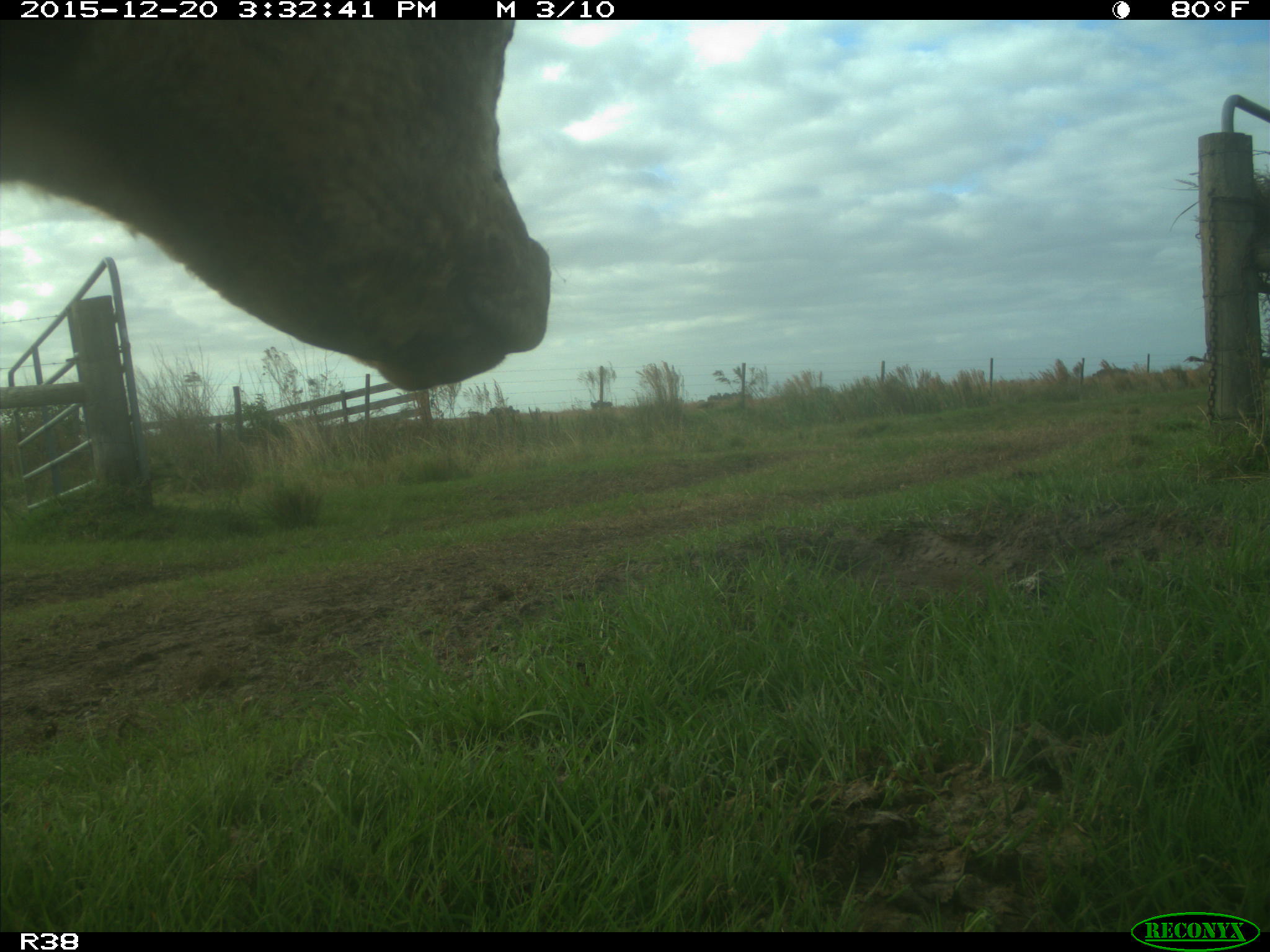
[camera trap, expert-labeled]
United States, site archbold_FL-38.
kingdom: Animalia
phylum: Chordata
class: Mammalia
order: Artiodactyla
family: Bovidae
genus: Bos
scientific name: Bos taurus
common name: domestic cow